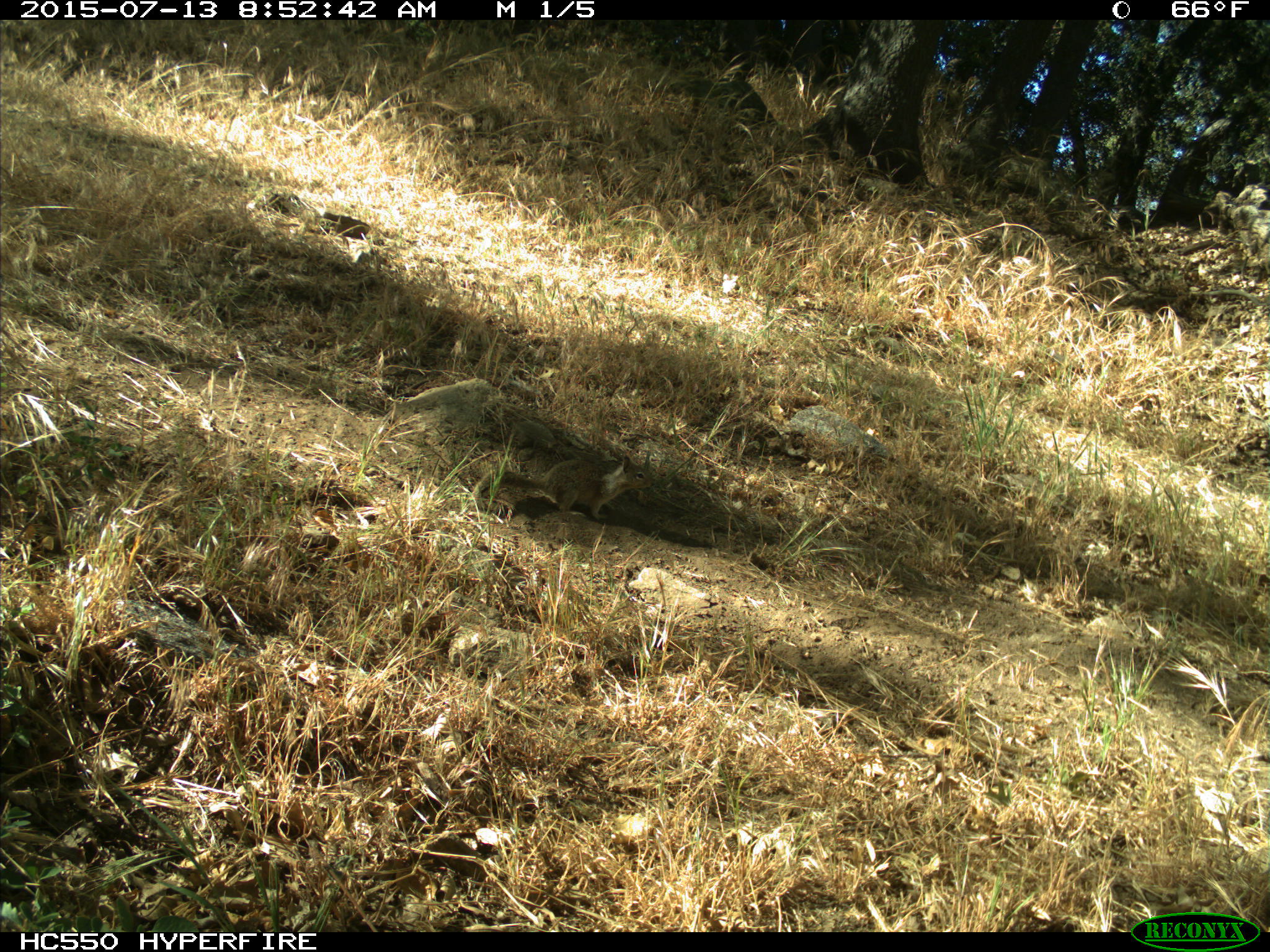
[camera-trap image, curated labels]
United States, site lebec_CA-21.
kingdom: Animalia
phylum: Chordata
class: Mammalia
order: Rodentia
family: Sciuridae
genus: Otospermophilus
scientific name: Otospermophilus beecheyi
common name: california ground squirrel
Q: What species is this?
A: Otospermophilus beecheyi (california ground squirrel).